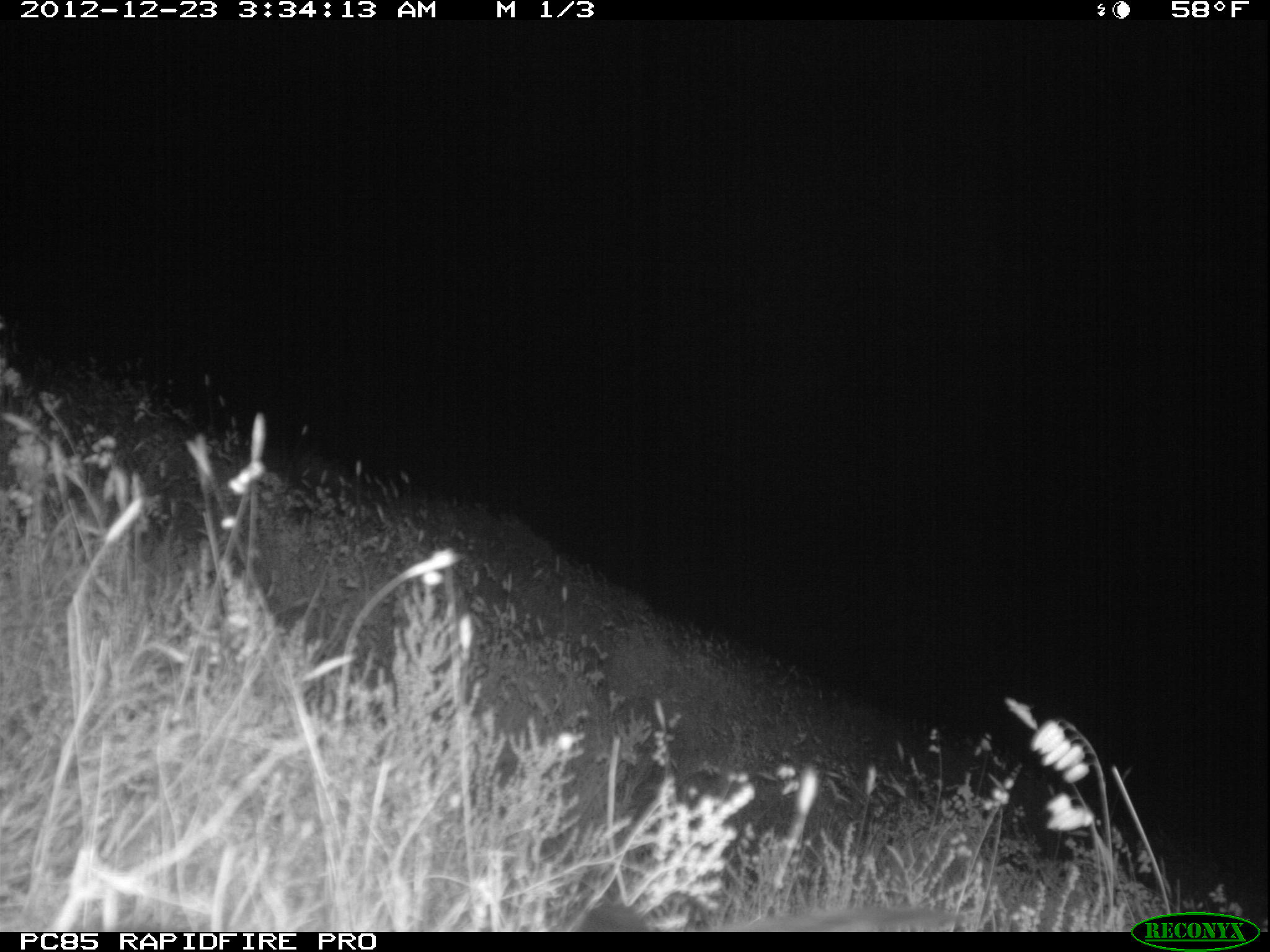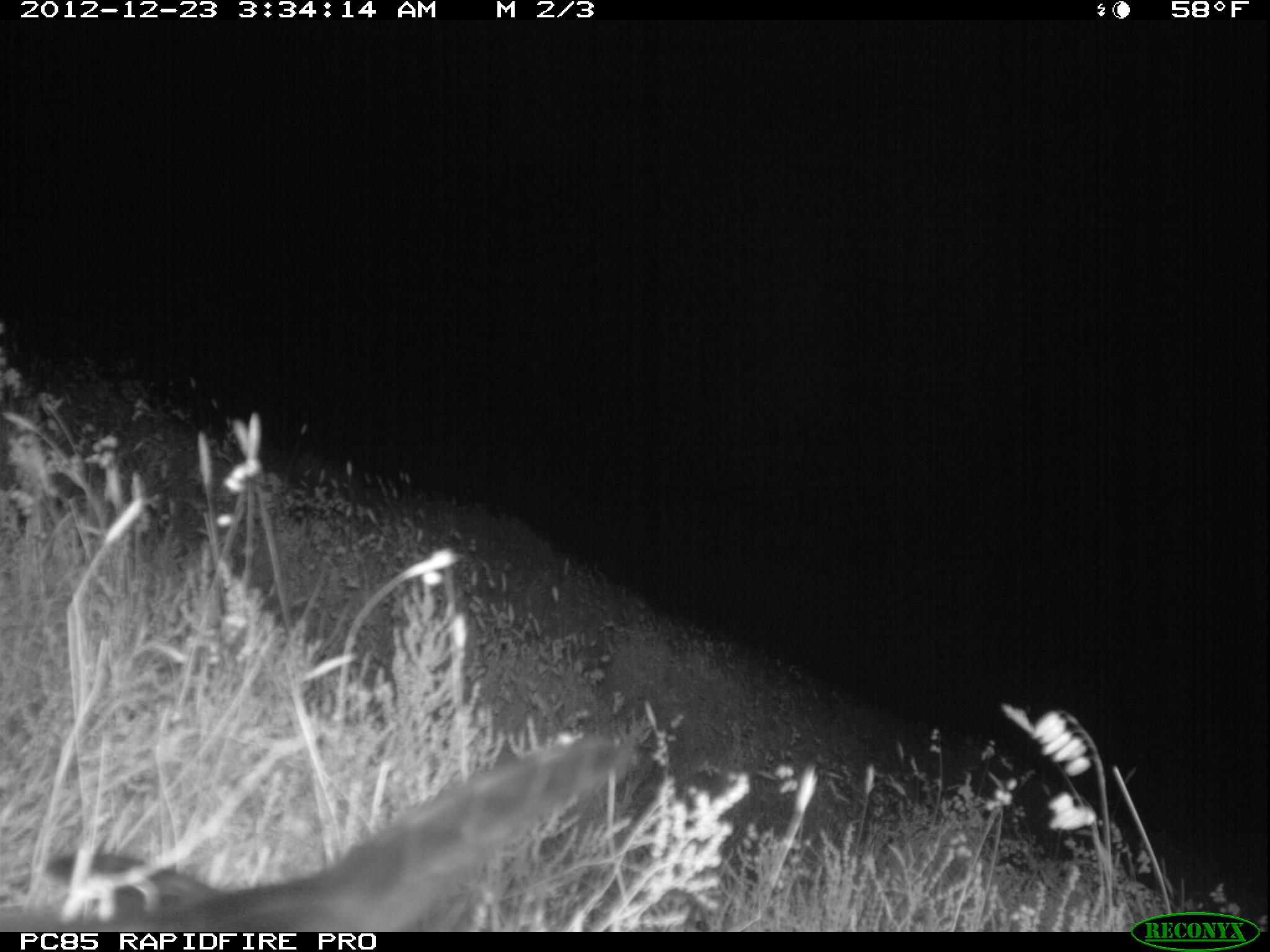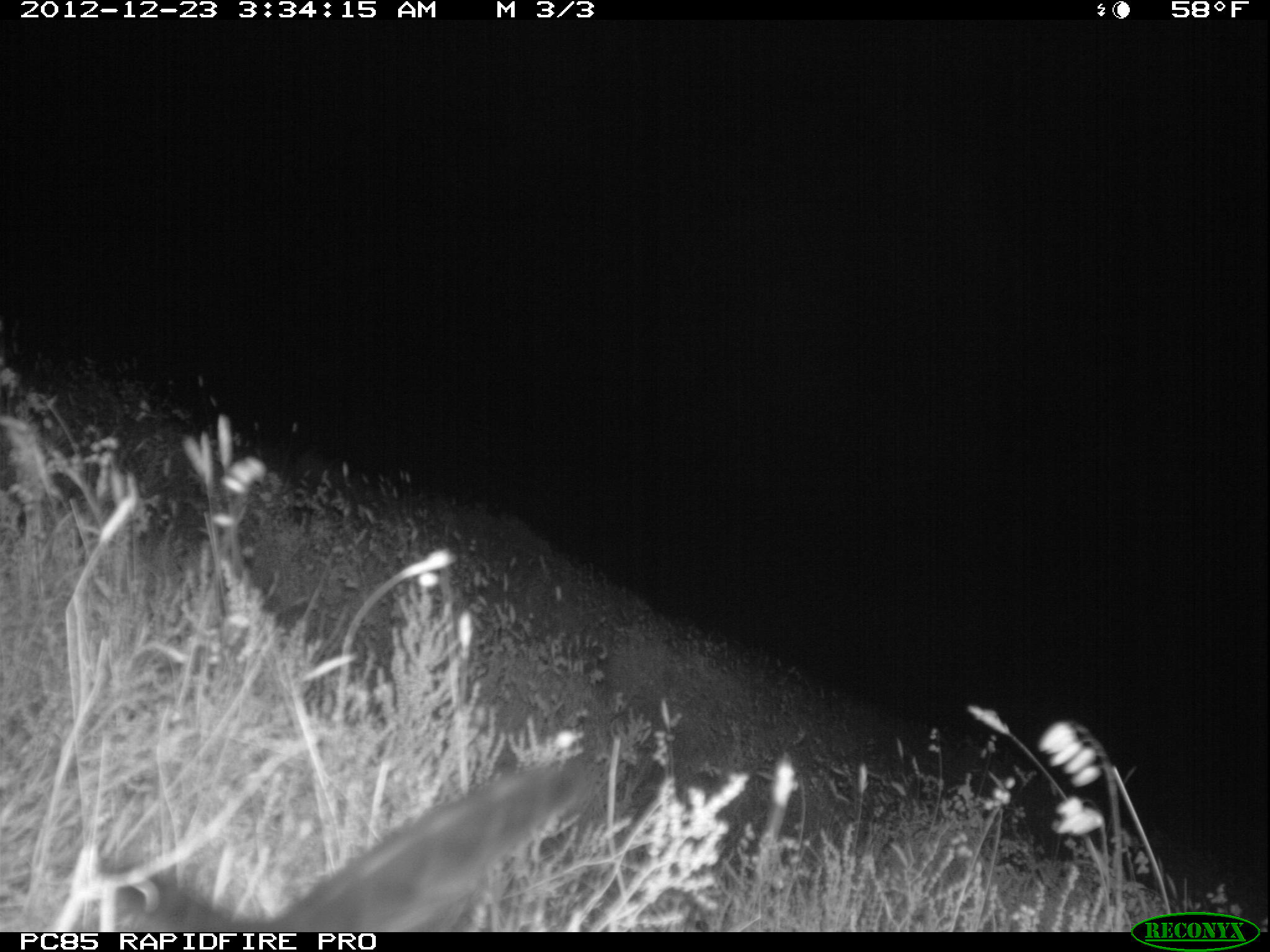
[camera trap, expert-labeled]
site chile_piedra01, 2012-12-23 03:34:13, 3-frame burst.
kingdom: Animalia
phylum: Chordata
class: Aves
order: Procellariiformes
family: Procellariidae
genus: Calonectris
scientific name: Calonectris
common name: shearwater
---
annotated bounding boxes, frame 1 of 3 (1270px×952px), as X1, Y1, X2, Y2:
unknown: 559, 900, 962, 934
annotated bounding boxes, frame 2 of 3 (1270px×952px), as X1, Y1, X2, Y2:
shearwater: 23, 733, 628, 932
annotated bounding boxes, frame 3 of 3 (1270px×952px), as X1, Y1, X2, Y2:
shearwater: 74, 756, 599, 932